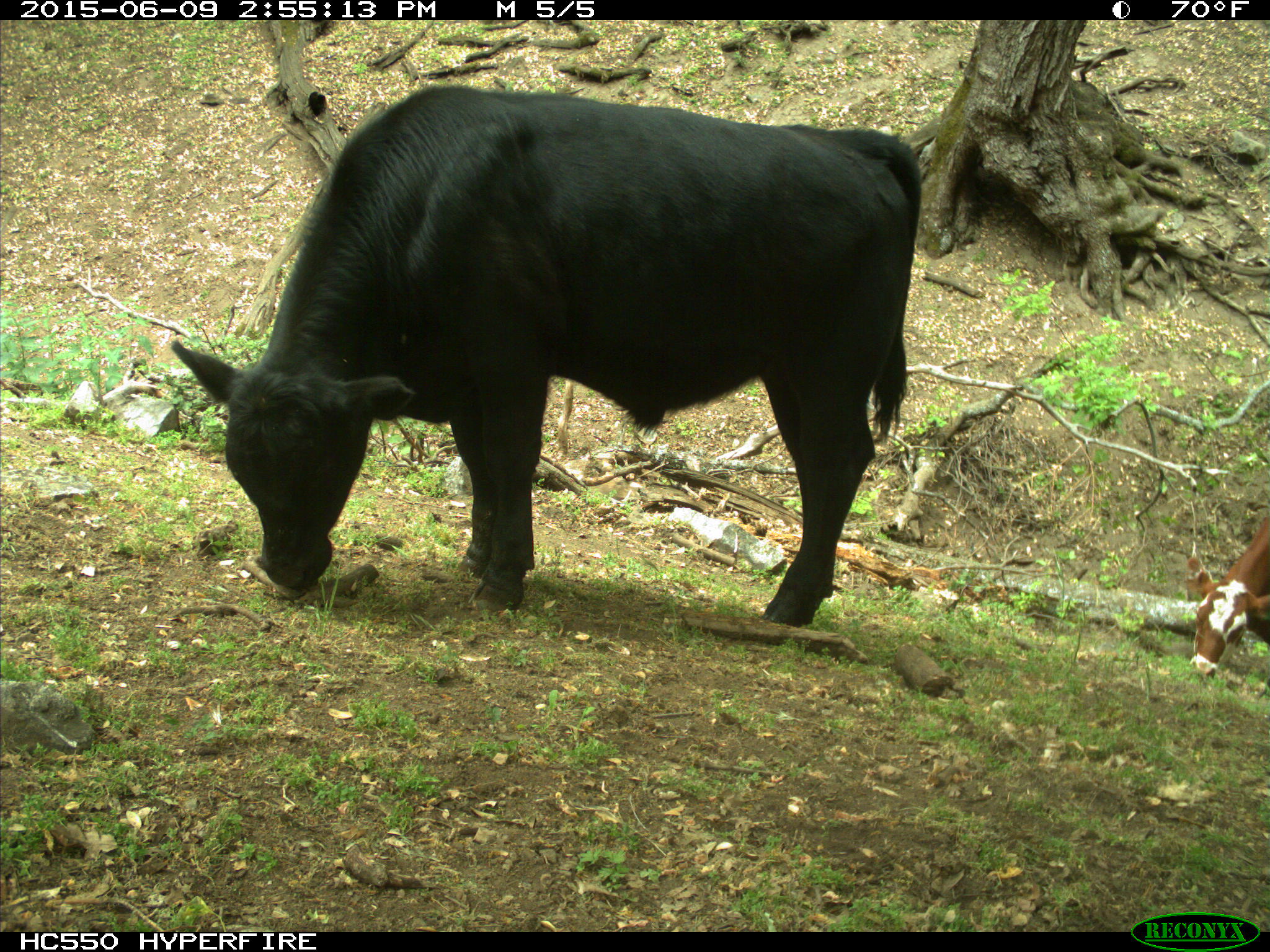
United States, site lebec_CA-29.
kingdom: Animalia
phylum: Chordata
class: Mammalia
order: Artiodactyla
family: Bovidae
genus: Bos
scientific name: Bos taurus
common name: domestic cow